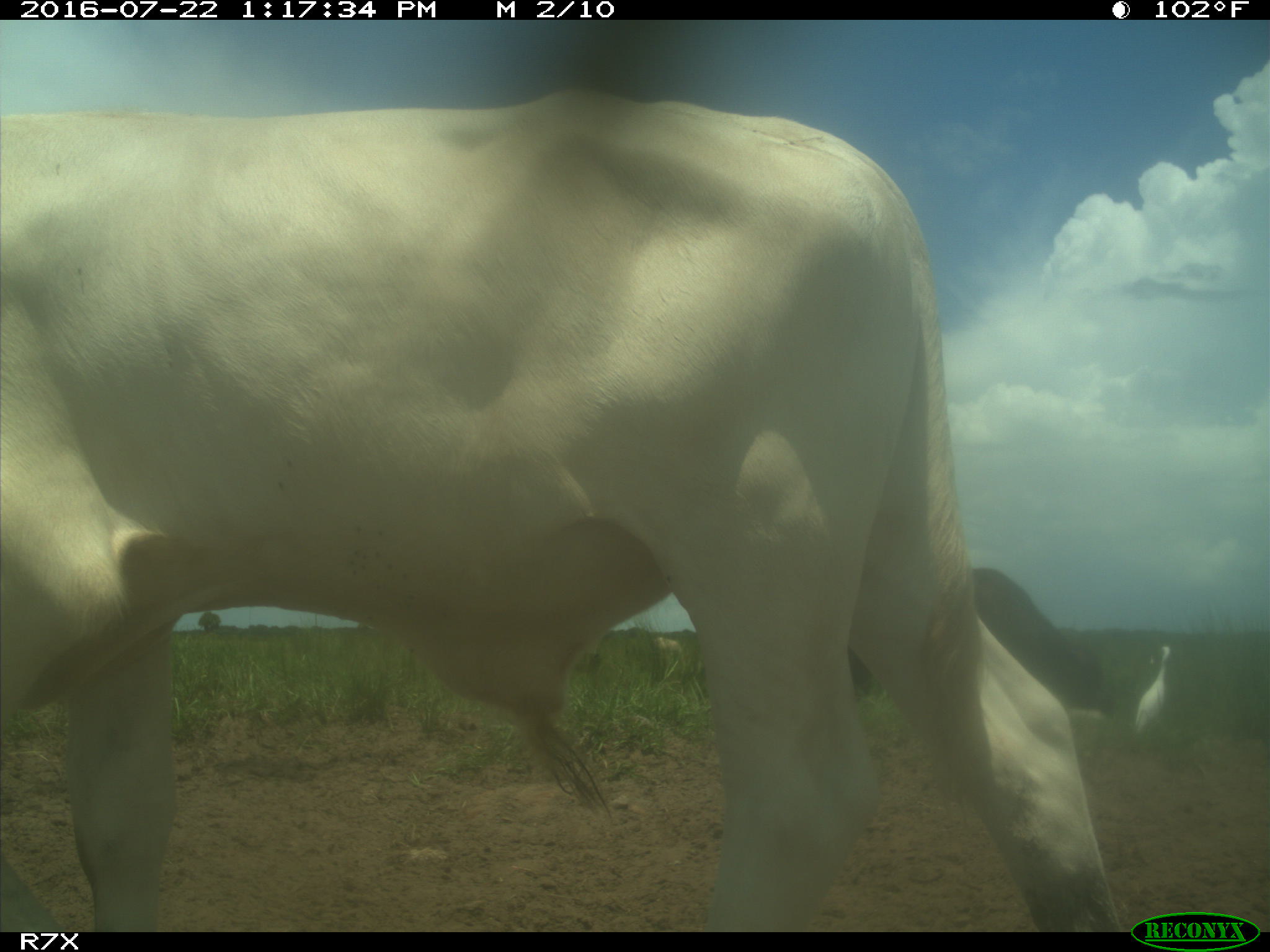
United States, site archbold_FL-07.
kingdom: Animalia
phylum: Chordata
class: Mammalia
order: Artiodactyla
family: Bovidae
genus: Bos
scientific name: Bos taurus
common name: domestic cow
Bos taurus (domestic cow).